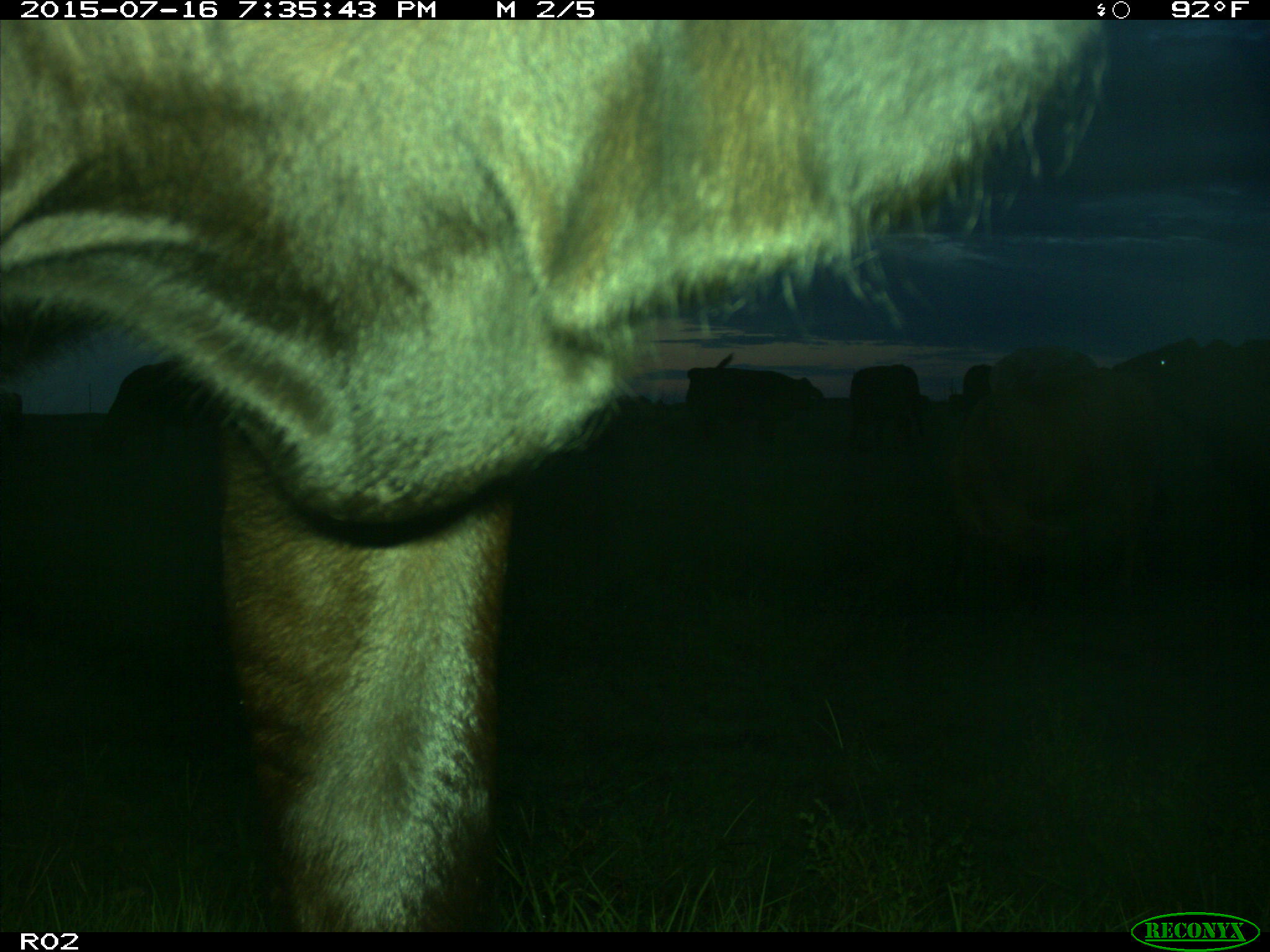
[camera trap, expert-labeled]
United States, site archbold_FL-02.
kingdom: Animalia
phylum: Chordata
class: Mammalia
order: Artiodactyla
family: Bovidae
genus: Bos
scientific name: Bos taurus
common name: domestic cow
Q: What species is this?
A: Bos taurus (domestic cow).